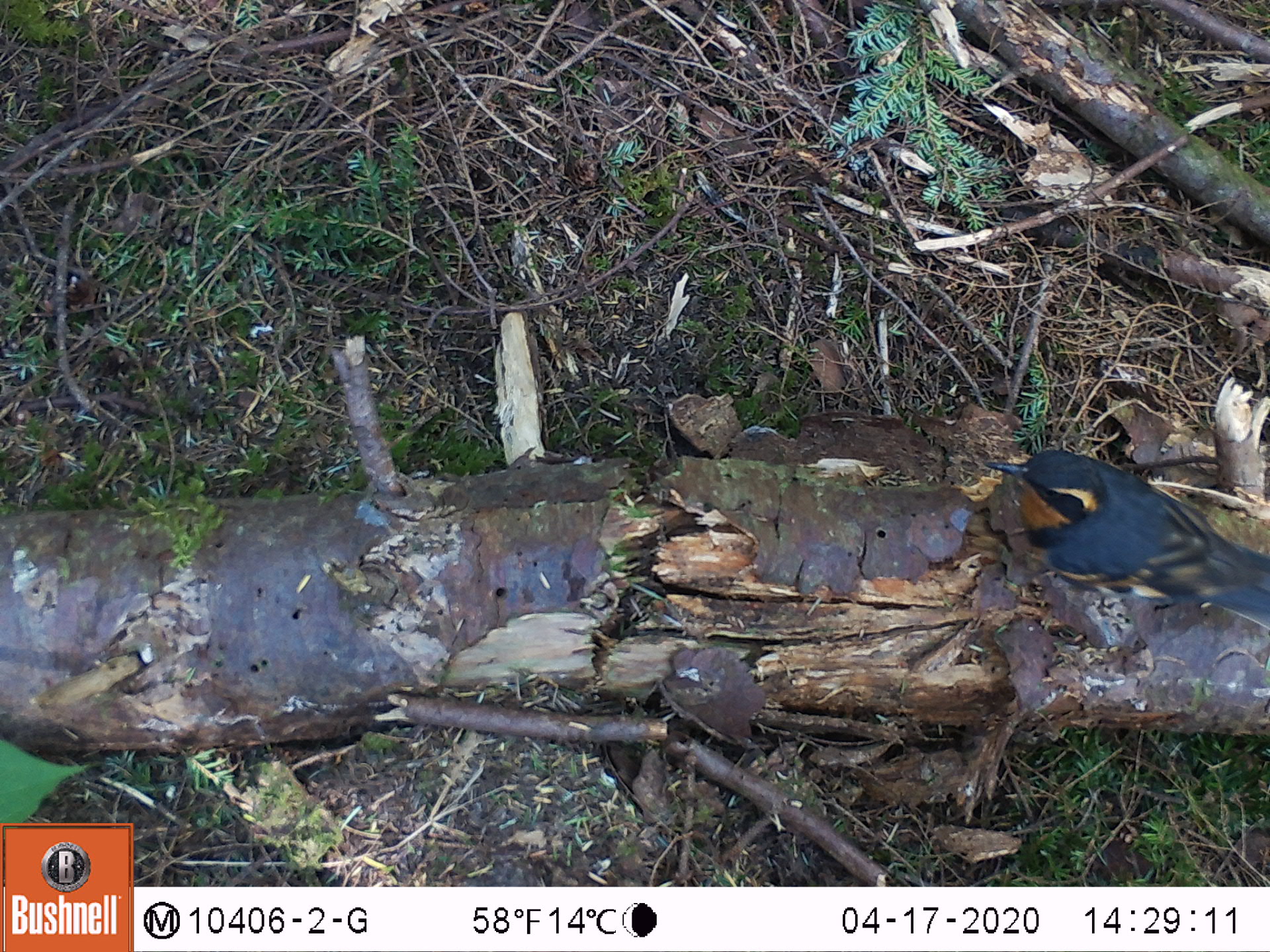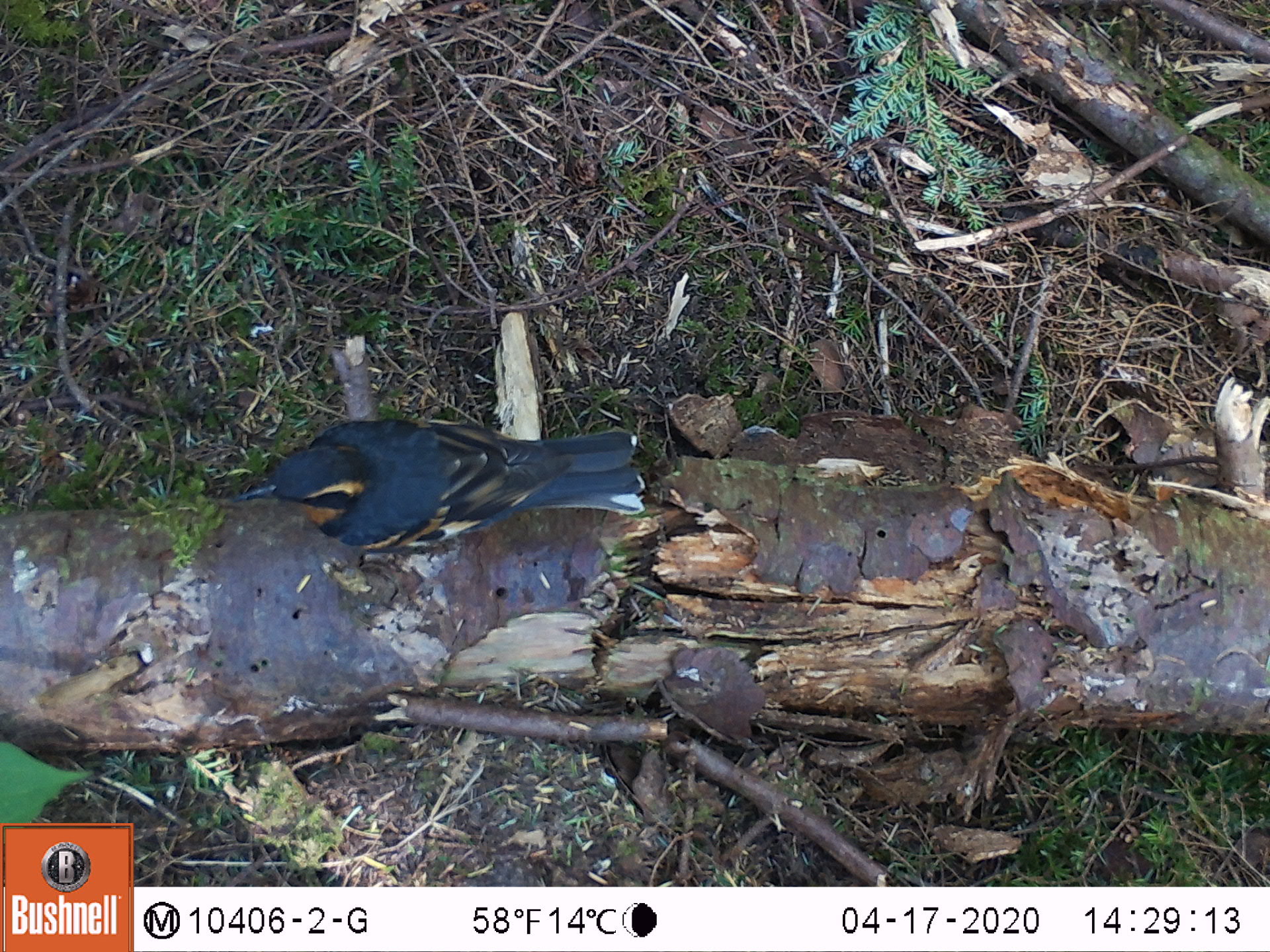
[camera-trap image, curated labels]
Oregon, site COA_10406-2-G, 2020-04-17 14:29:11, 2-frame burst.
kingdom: Animalia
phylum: Chordata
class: Aves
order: Passeriformes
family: Turdidae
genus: Ixoreus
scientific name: Ixoreus naevius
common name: varied thrush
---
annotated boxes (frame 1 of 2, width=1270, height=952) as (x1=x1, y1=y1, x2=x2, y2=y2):
varied thrush: (x1=986, y1=443, x2=1262, y2=618)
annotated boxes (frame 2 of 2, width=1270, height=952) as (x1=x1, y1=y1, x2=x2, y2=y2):
varied thrush: (x1=243, y1=408, x2=643, y2=566)